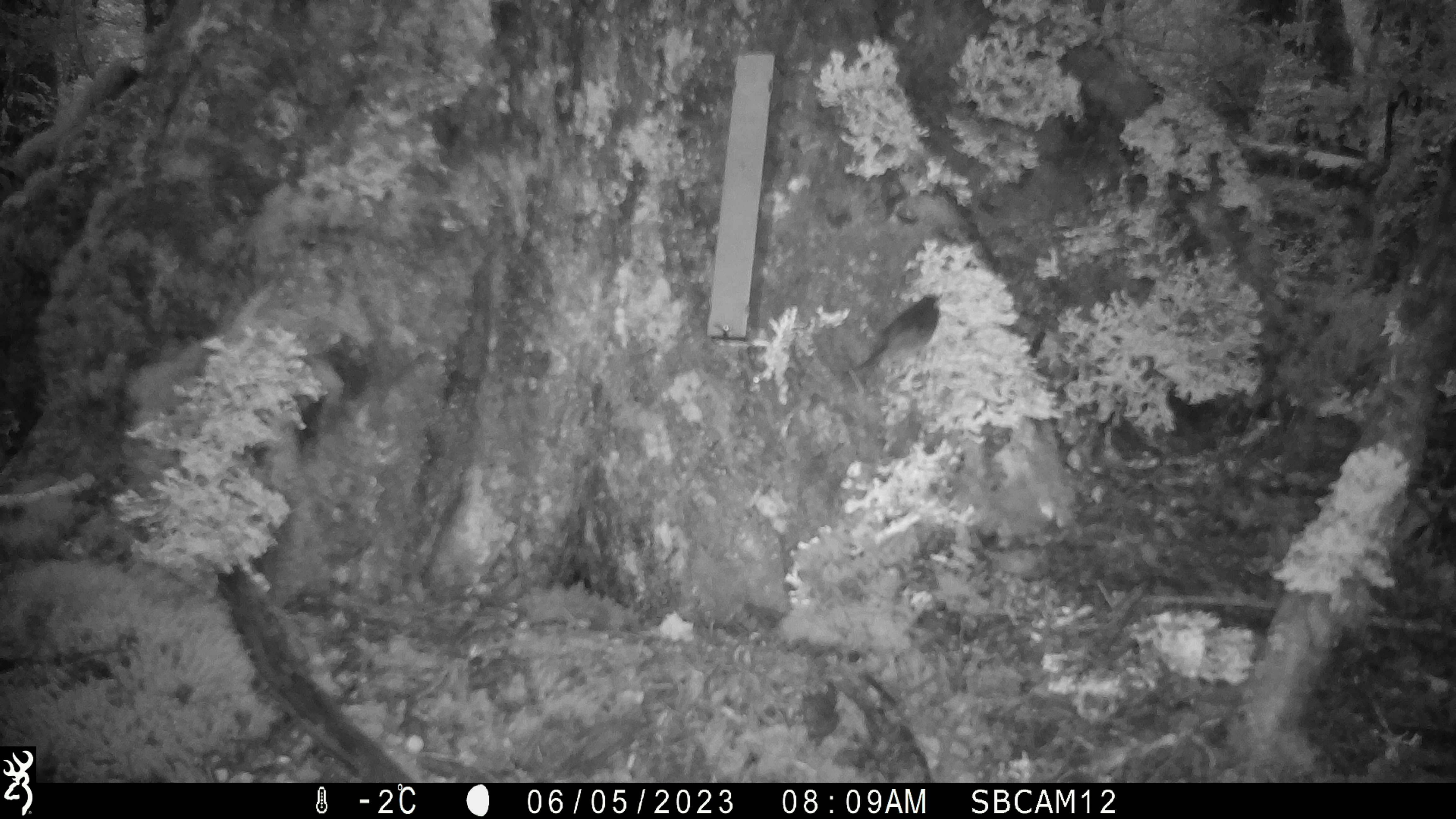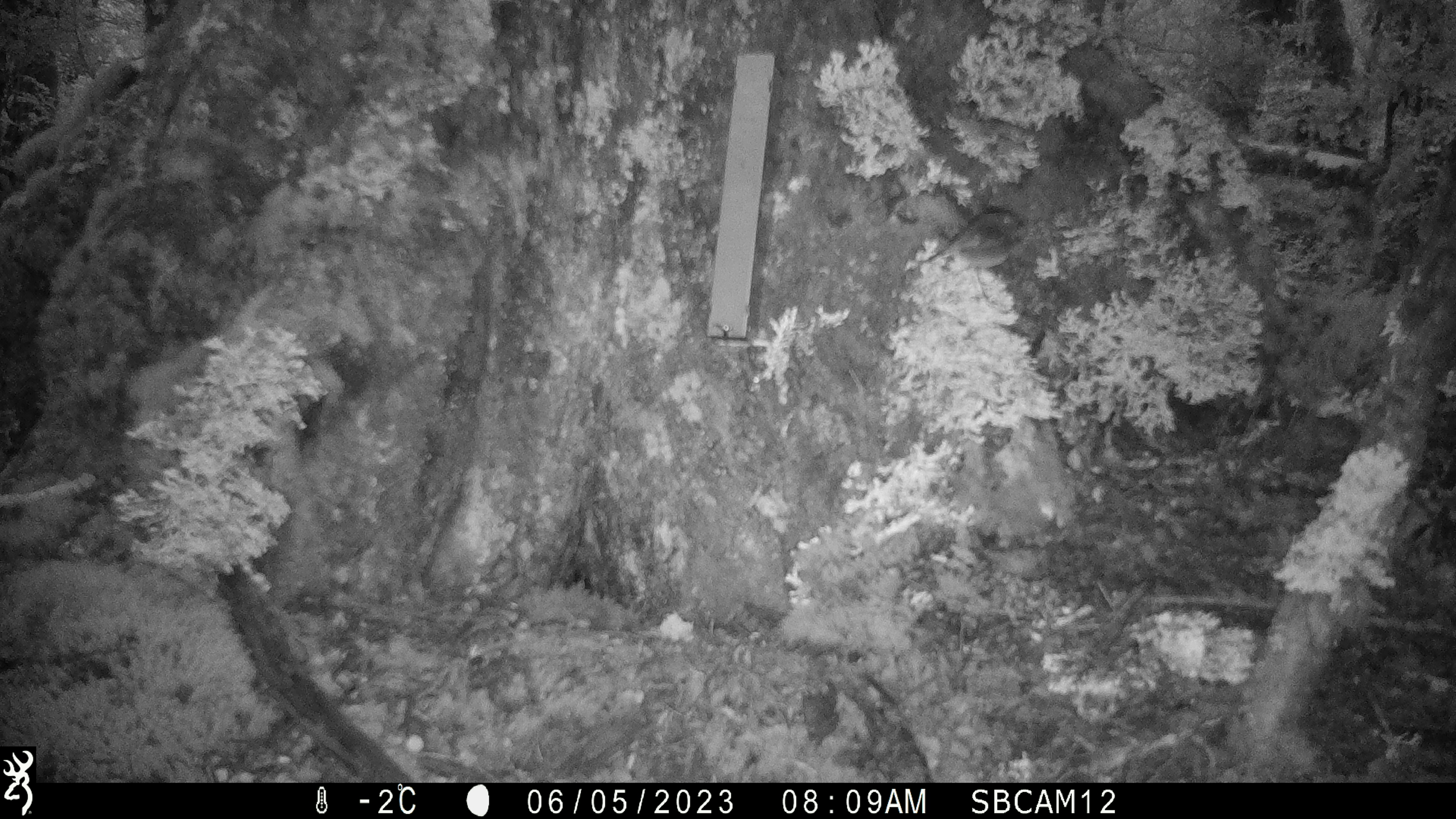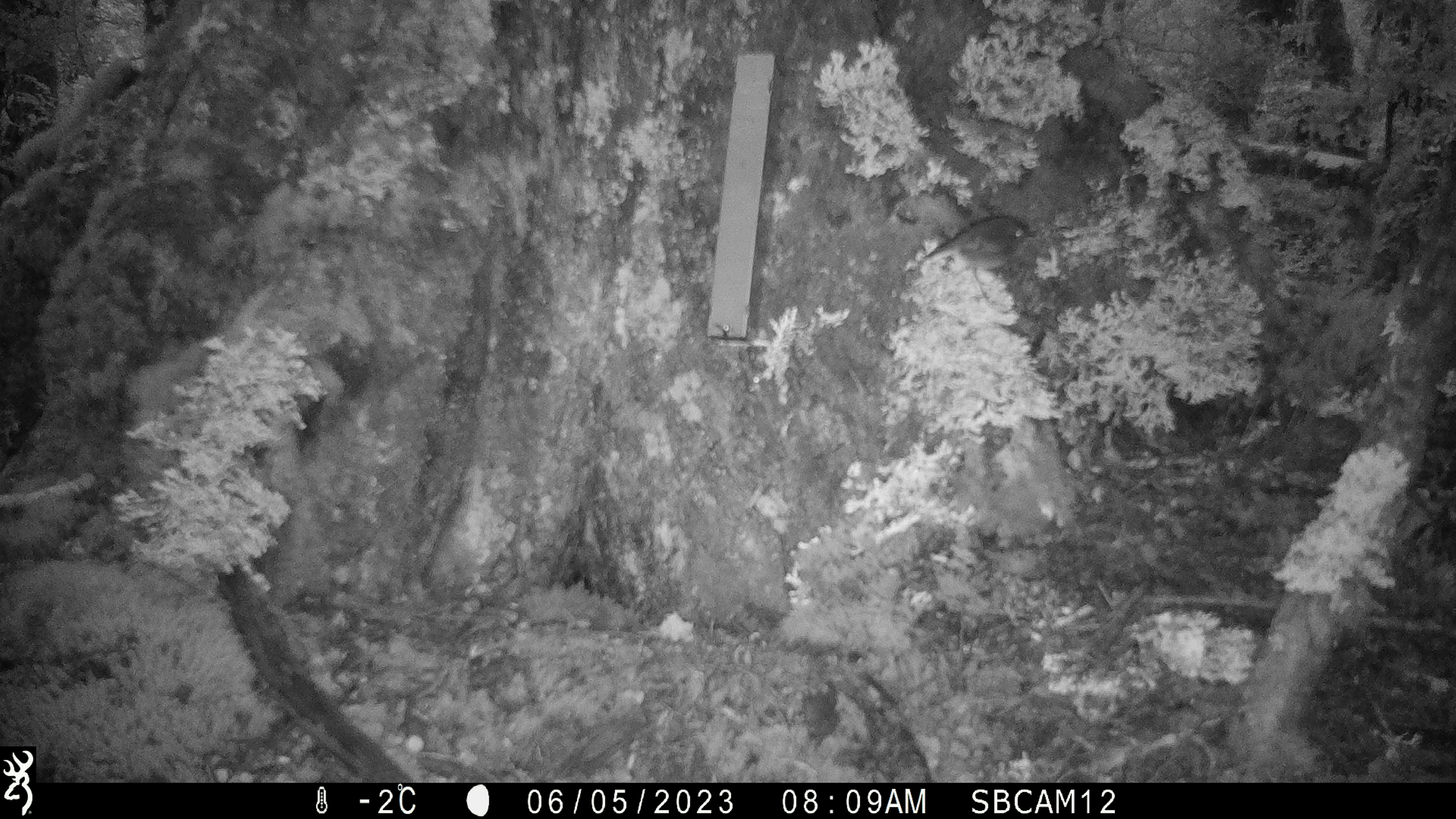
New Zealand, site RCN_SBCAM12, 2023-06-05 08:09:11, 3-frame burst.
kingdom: Animalia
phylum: Chordata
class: Aves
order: Passeriformes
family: Petroicidae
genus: Petroica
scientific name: Petroica australis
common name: new zealand robin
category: robin